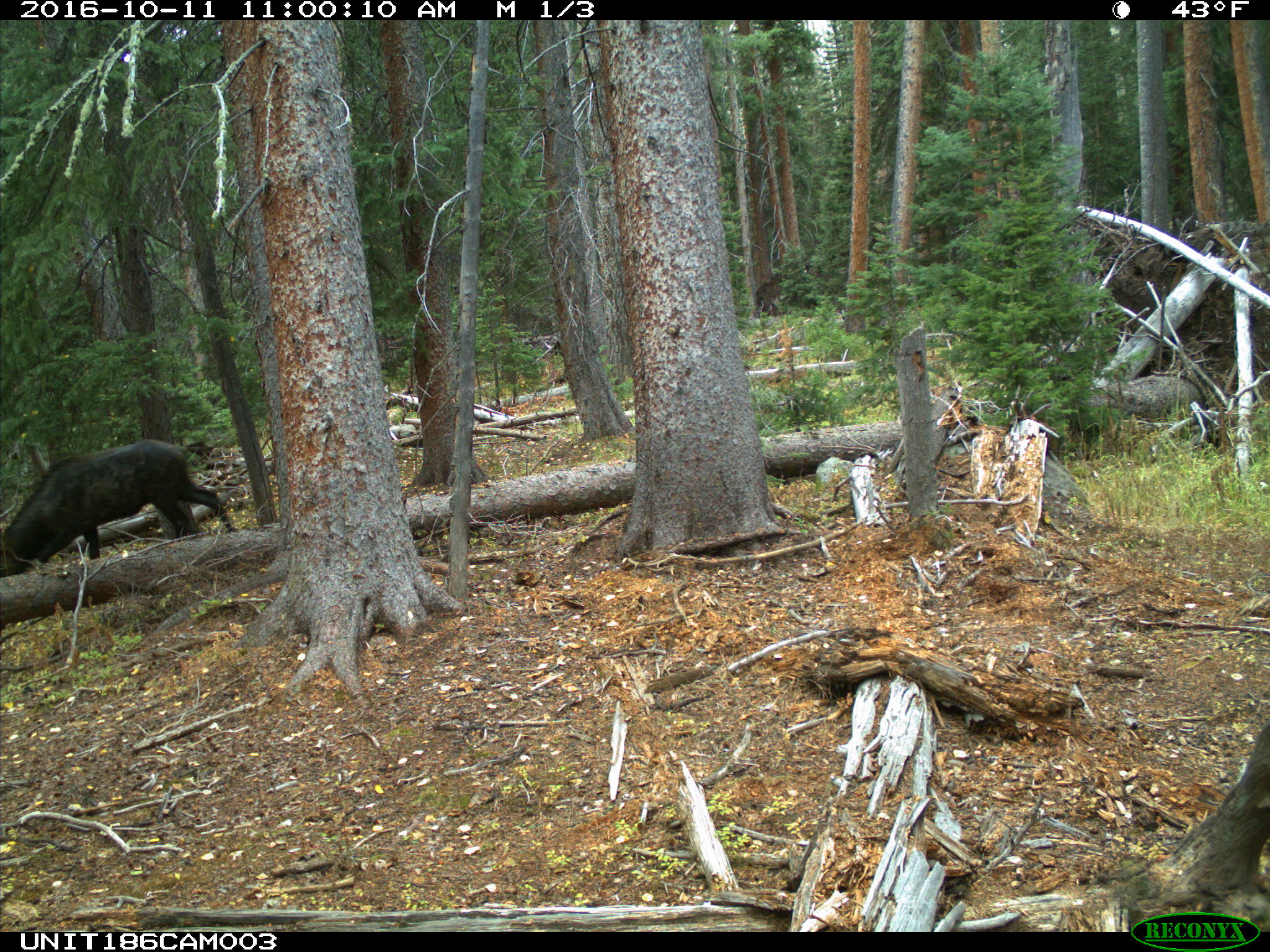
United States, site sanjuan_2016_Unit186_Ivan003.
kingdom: Animalia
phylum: Chordata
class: Mammalia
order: Artiodactyla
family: Cervidae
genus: Cervus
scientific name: Cervus elaphus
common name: red deer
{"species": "Cervus elaphus (red deer)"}